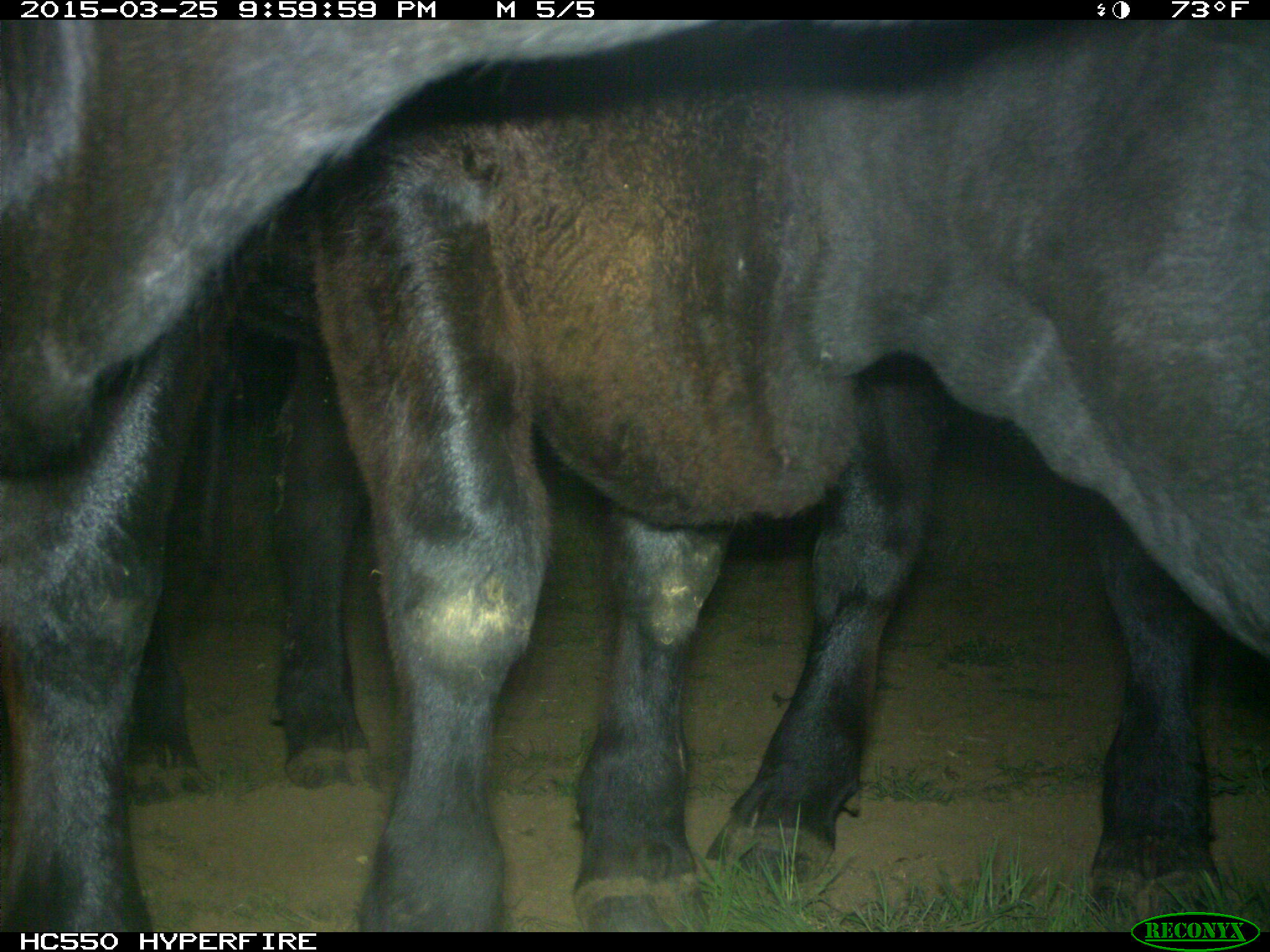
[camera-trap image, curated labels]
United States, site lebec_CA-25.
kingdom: Animalia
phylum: Chordata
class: Mammalia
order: Artiodactyla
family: Bovidae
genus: Bos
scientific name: Bos taurus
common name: domestic cow